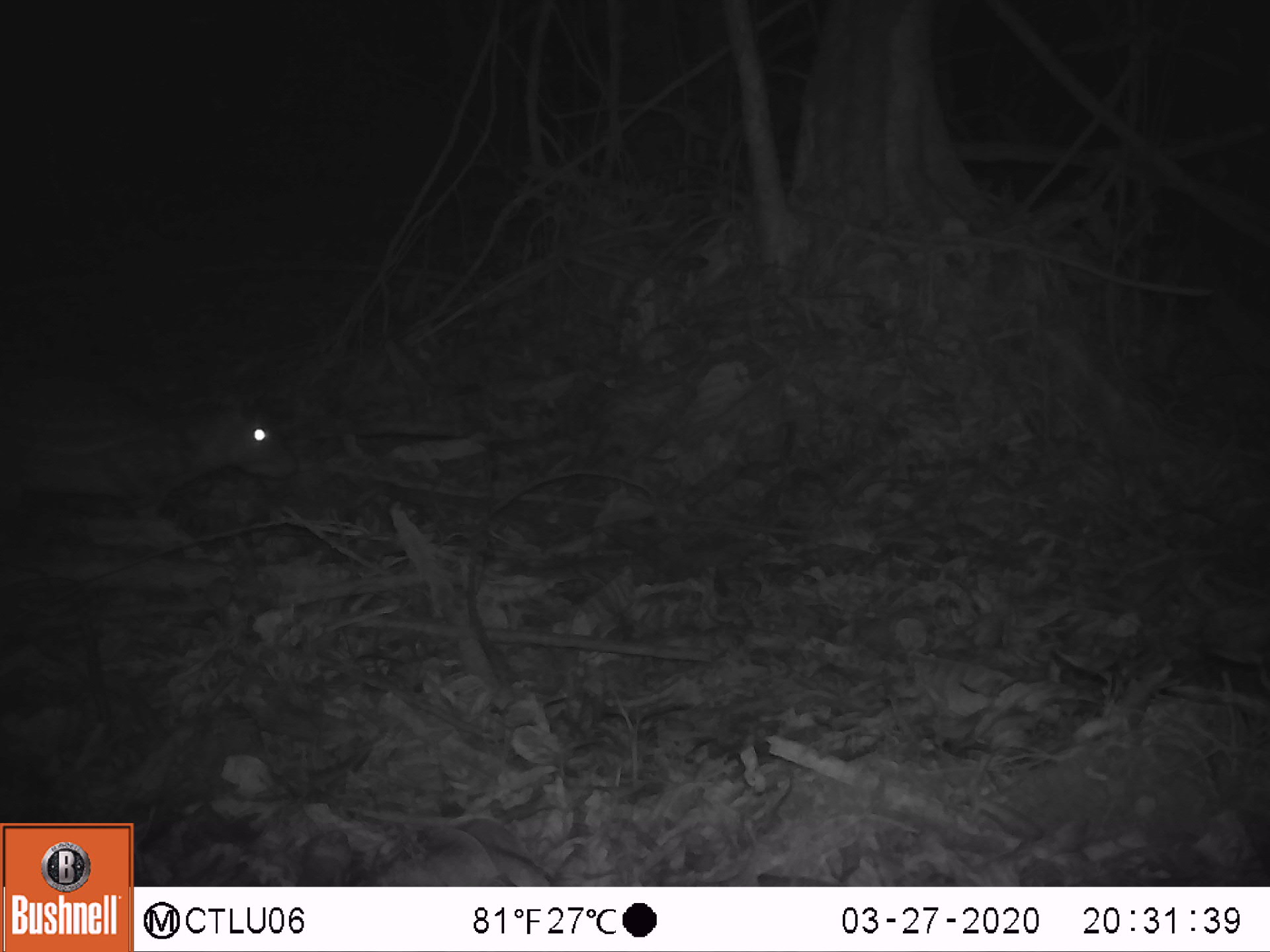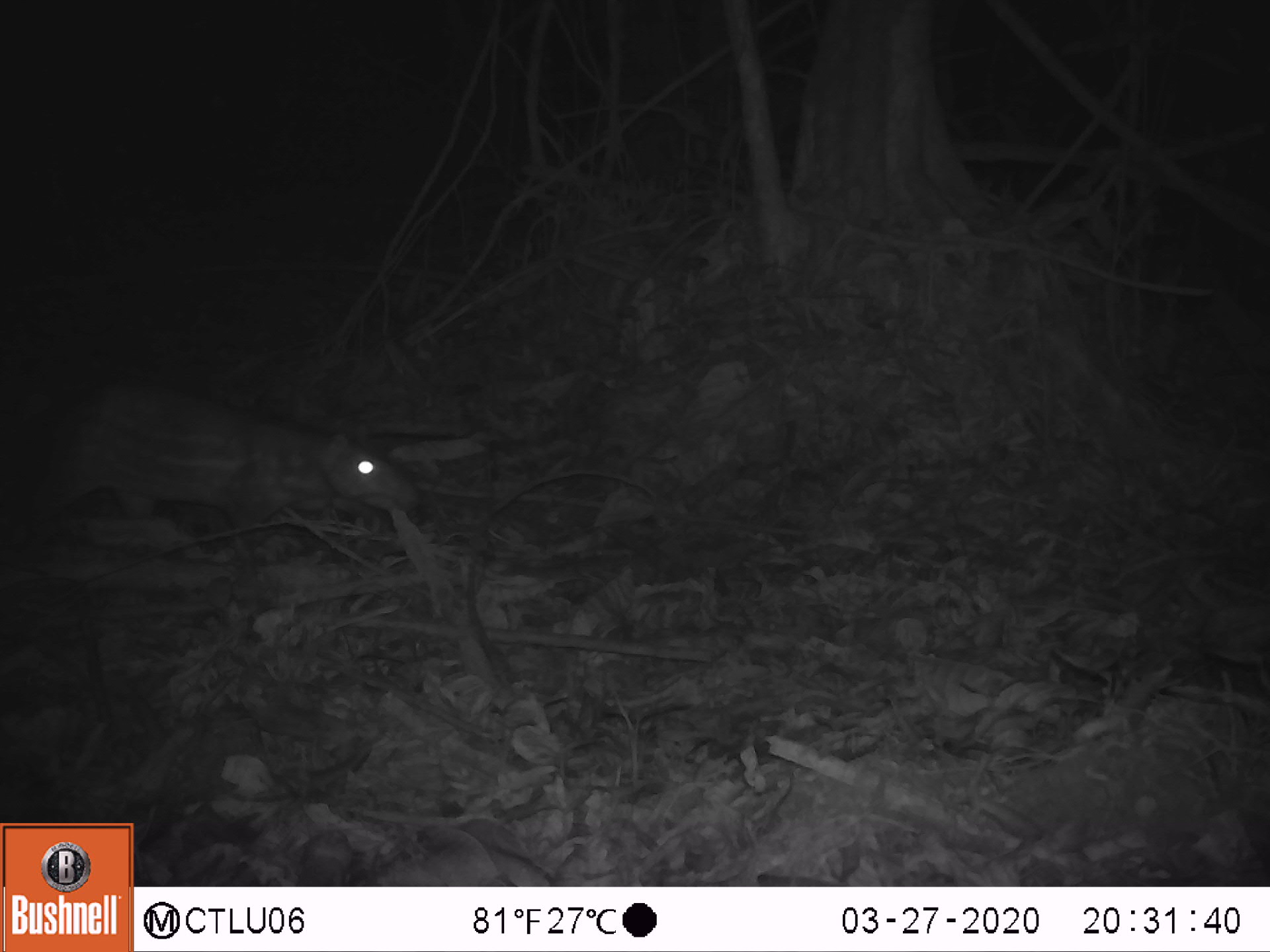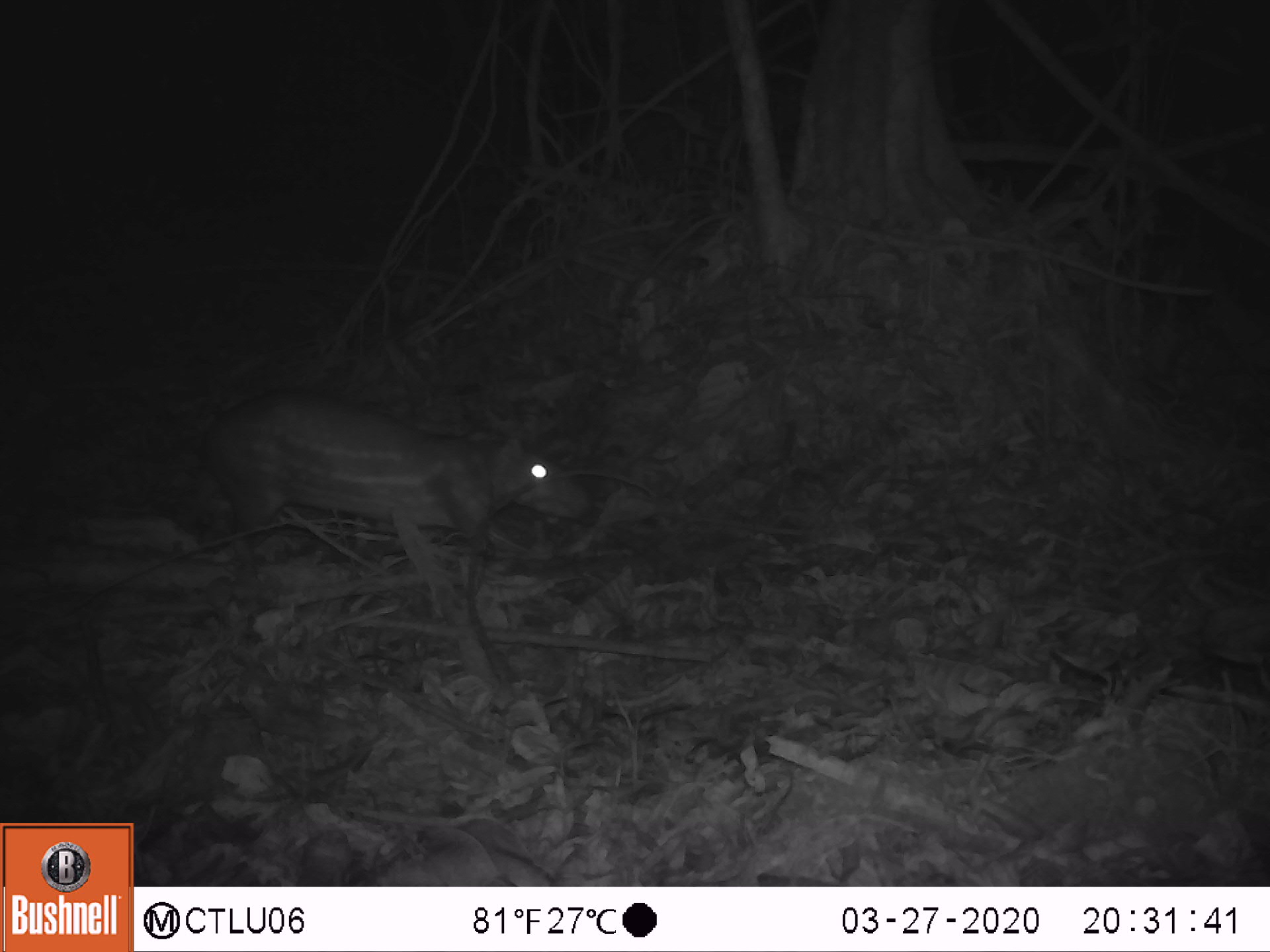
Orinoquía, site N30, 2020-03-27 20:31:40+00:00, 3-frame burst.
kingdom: Animalia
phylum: Chordata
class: Mammalia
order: Rodentia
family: Cuniculidae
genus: Cuniculus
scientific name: Cuniculus paca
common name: spotted paca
Spotted paca (Cuniculus paca).